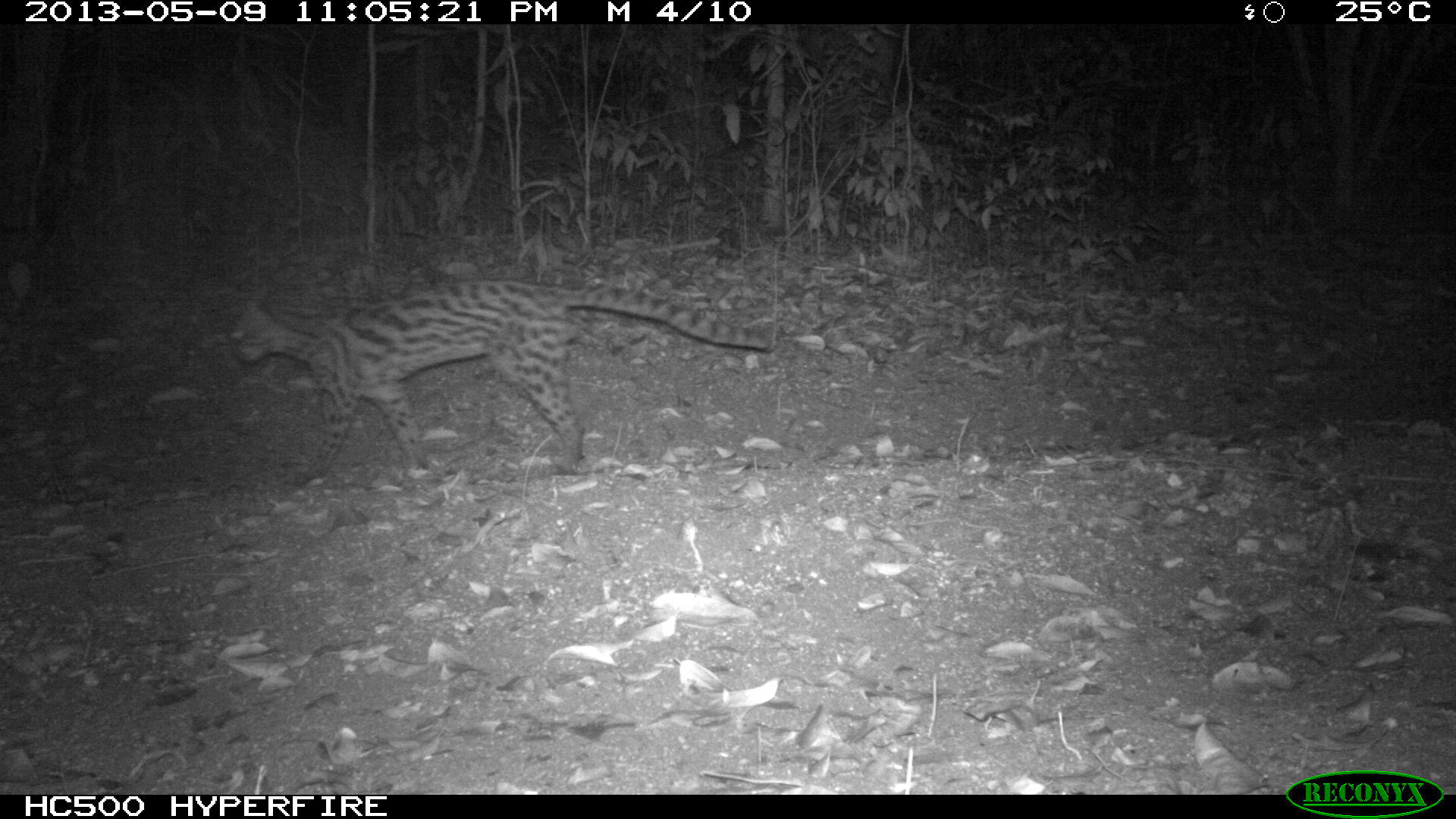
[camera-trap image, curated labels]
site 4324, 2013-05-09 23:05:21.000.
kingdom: Animalia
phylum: Chordata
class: Mammalia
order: Carnivora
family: Felidae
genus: Leopardus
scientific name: Leopardus wiedii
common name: margay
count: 1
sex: male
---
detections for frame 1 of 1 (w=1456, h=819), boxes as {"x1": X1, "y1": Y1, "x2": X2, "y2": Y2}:
leopardus wiedii: {"x1": 227, "y1": 282, "x2": 776, "y2": 484}